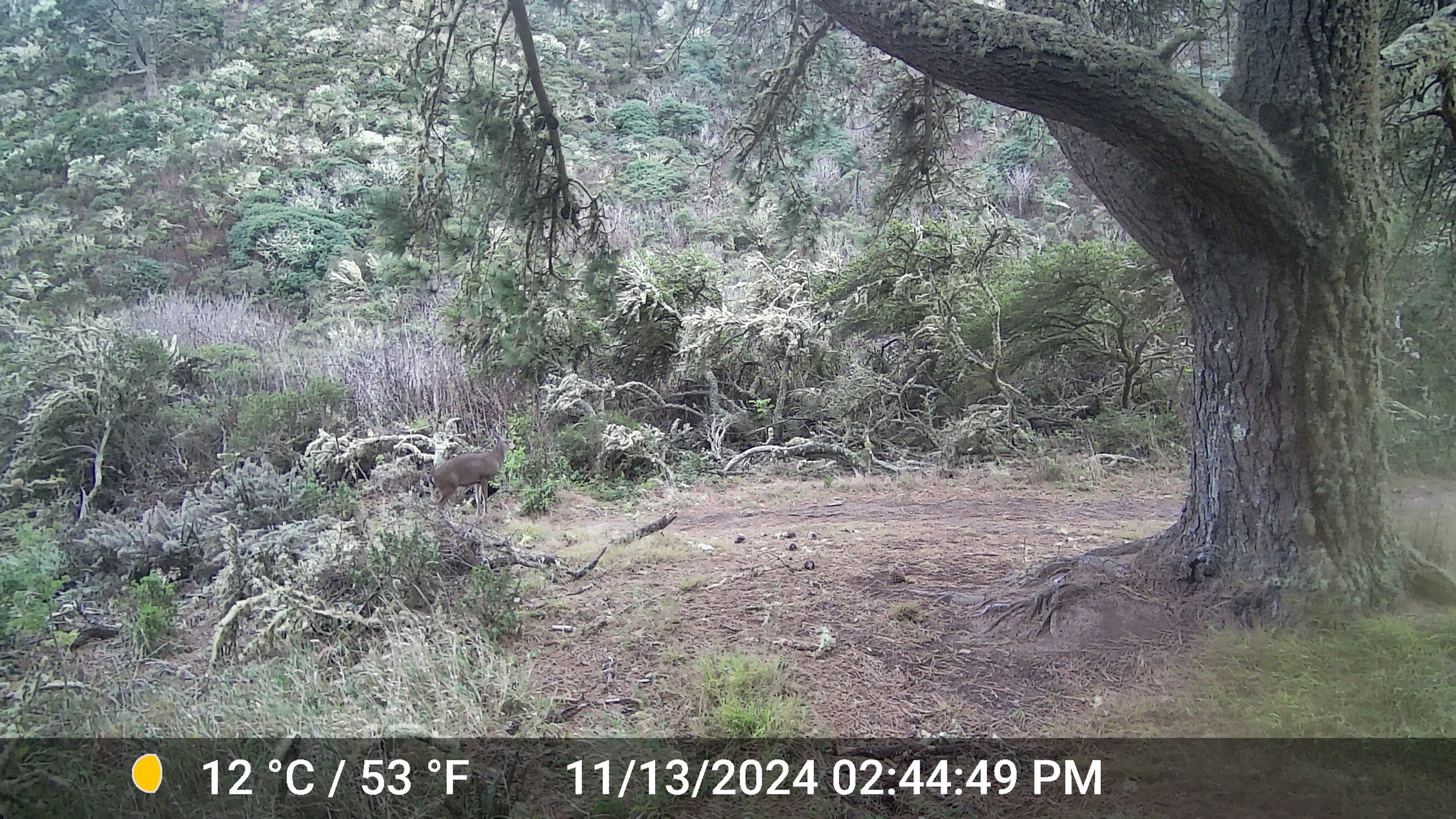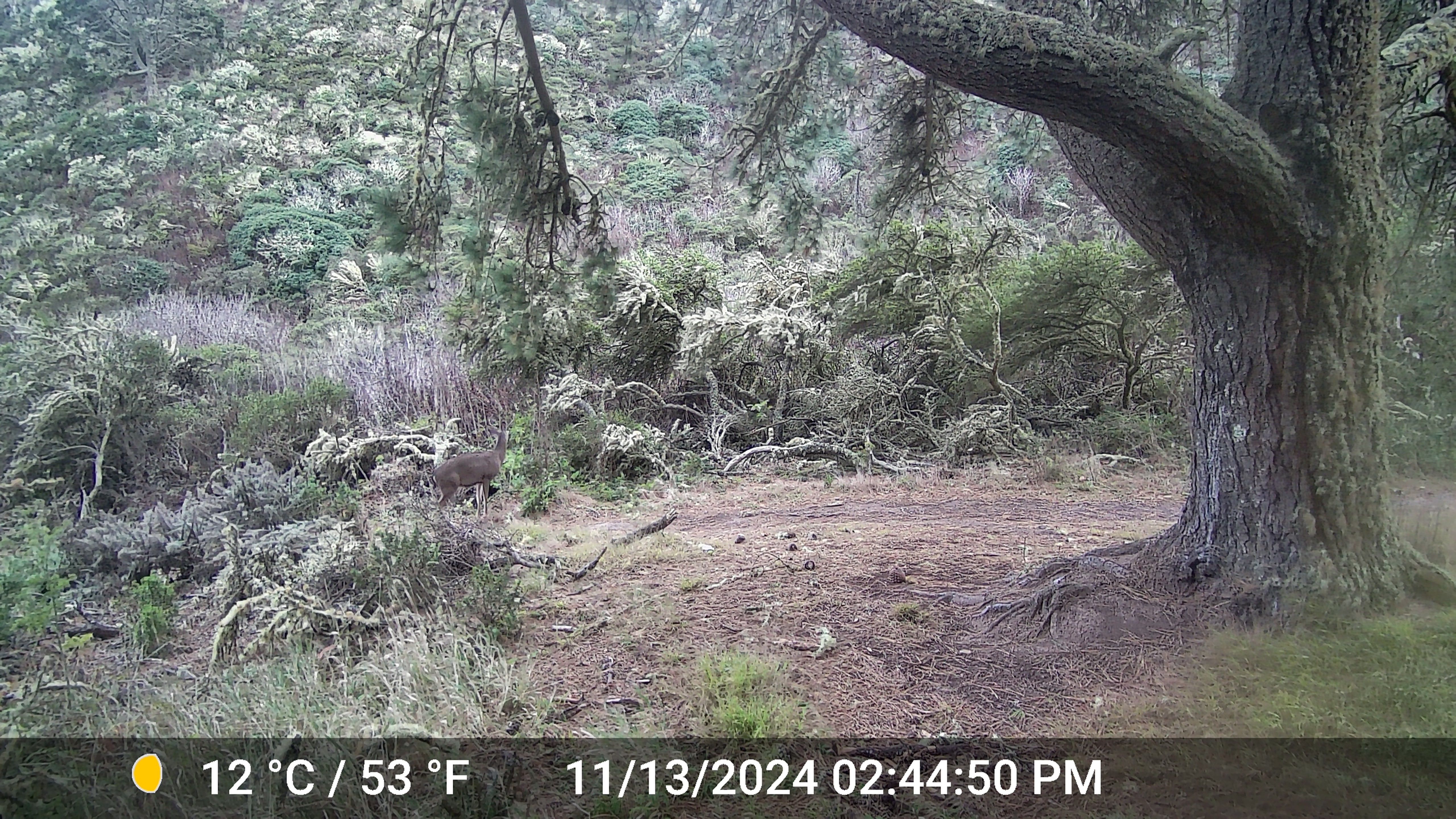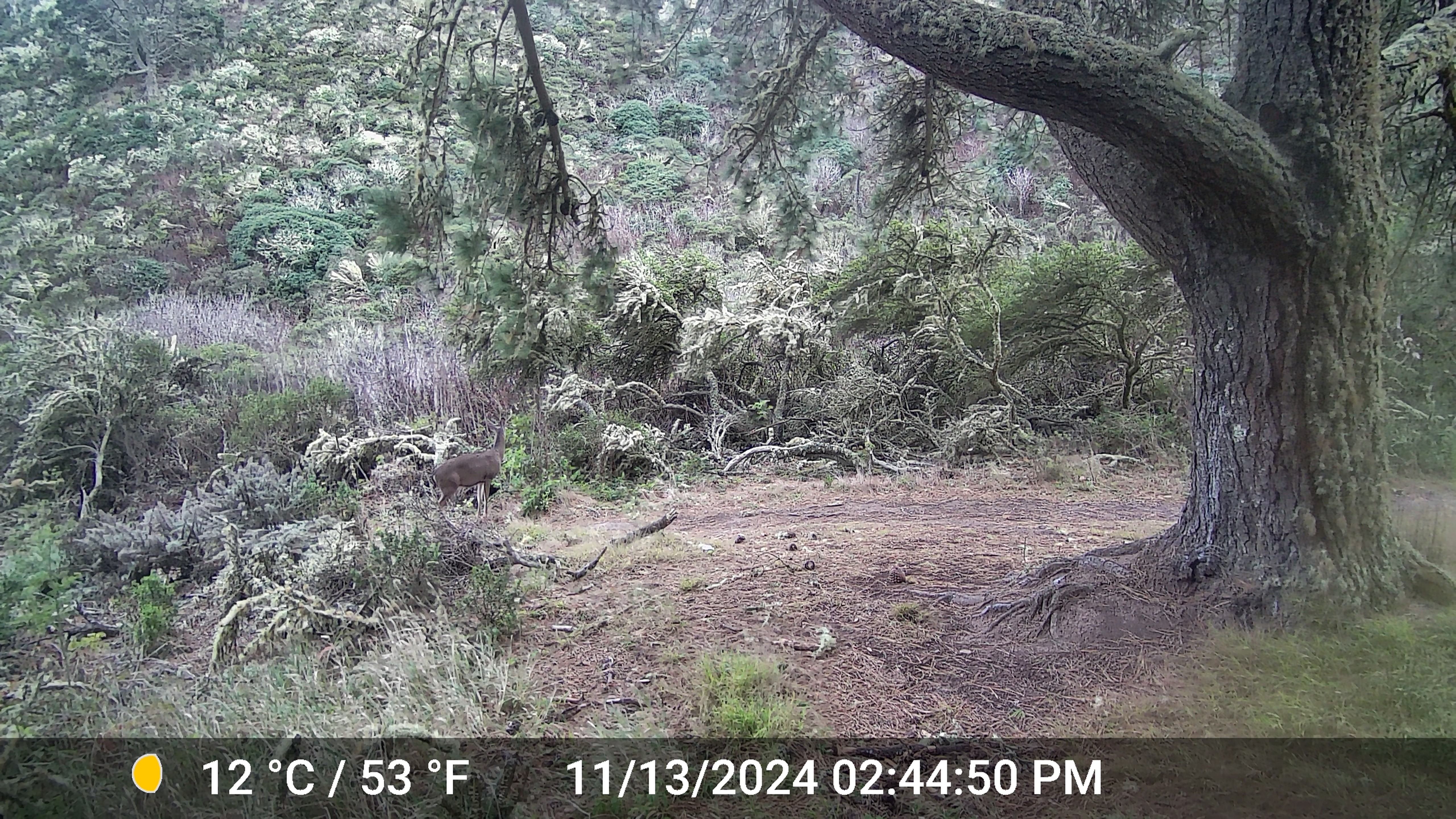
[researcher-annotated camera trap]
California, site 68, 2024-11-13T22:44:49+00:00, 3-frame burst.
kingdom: Animalia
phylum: Chordata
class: Mammalia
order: Artiodactyla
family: Cervidae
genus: Odocoileus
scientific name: Odocoileus hemionus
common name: mule deer